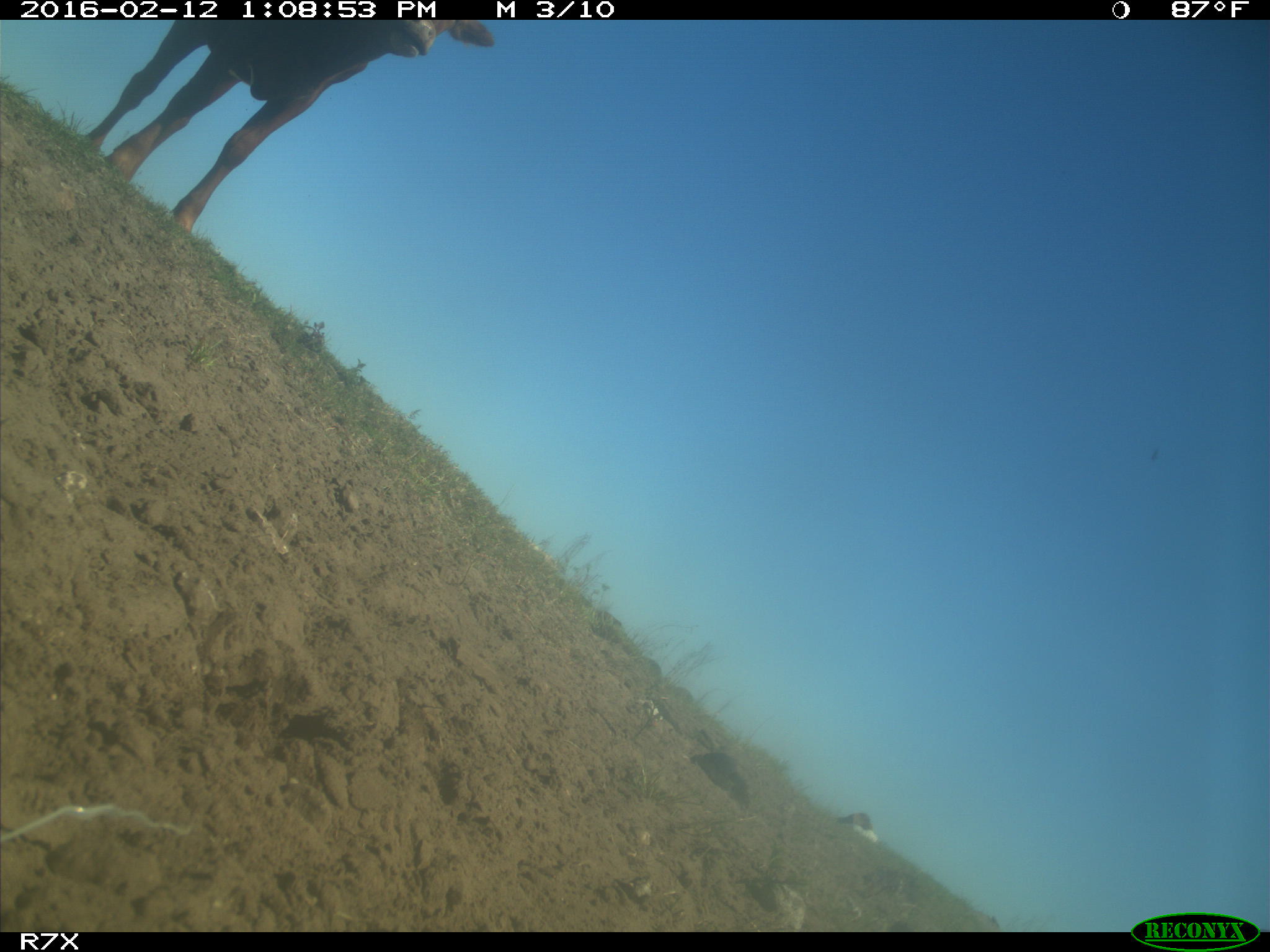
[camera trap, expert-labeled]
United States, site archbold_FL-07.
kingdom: Animalia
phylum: Chordata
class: Mammalia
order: Artiodactyla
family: Bovidae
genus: Bos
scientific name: Bos taurus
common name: domestic cow